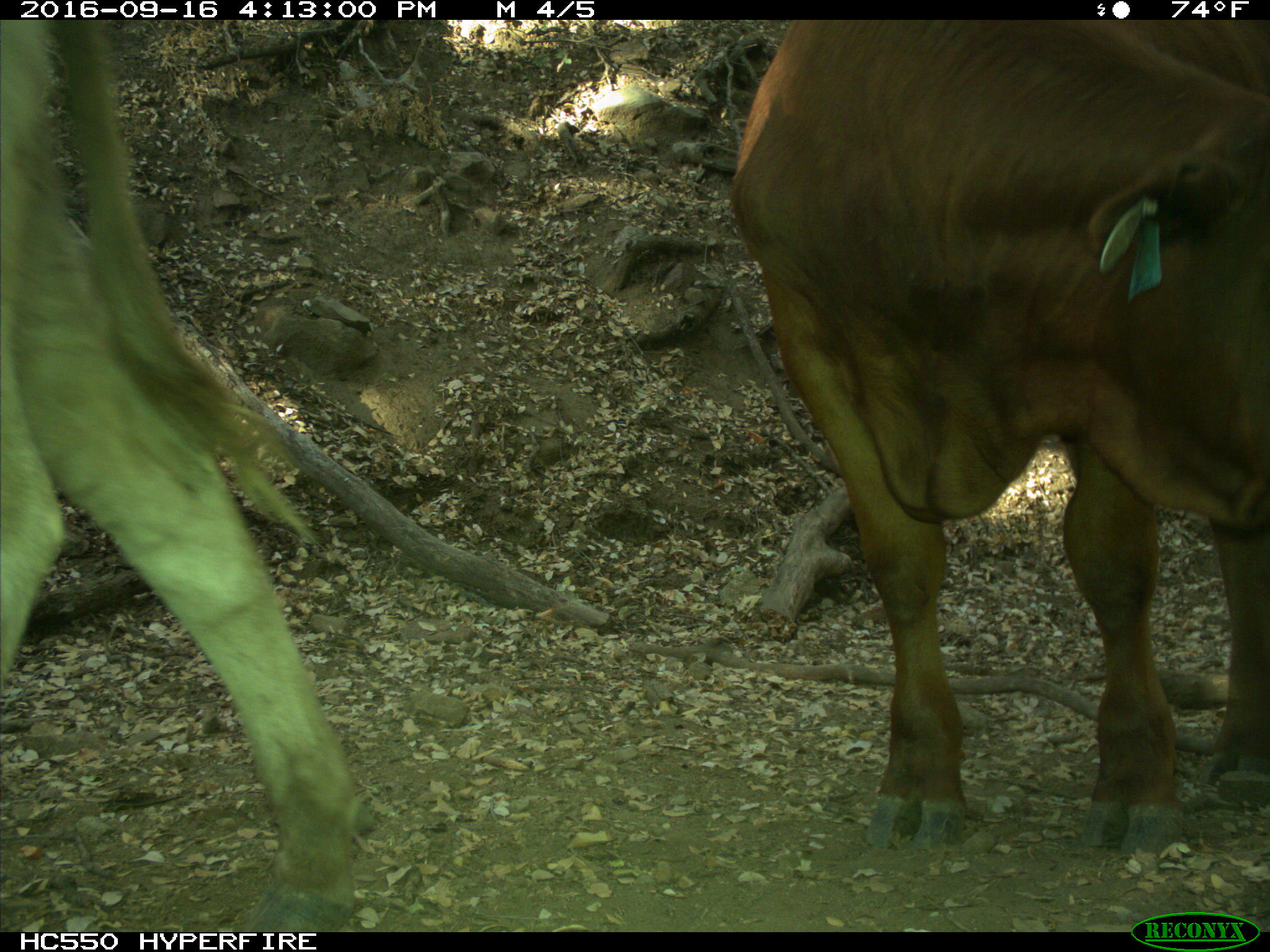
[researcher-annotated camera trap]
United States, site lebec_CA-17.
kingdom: Animalia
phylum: Chordata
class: Mammalia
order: Artiodactyla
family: Bovidae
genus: Bos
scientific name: Bos taurus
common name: domestic cow